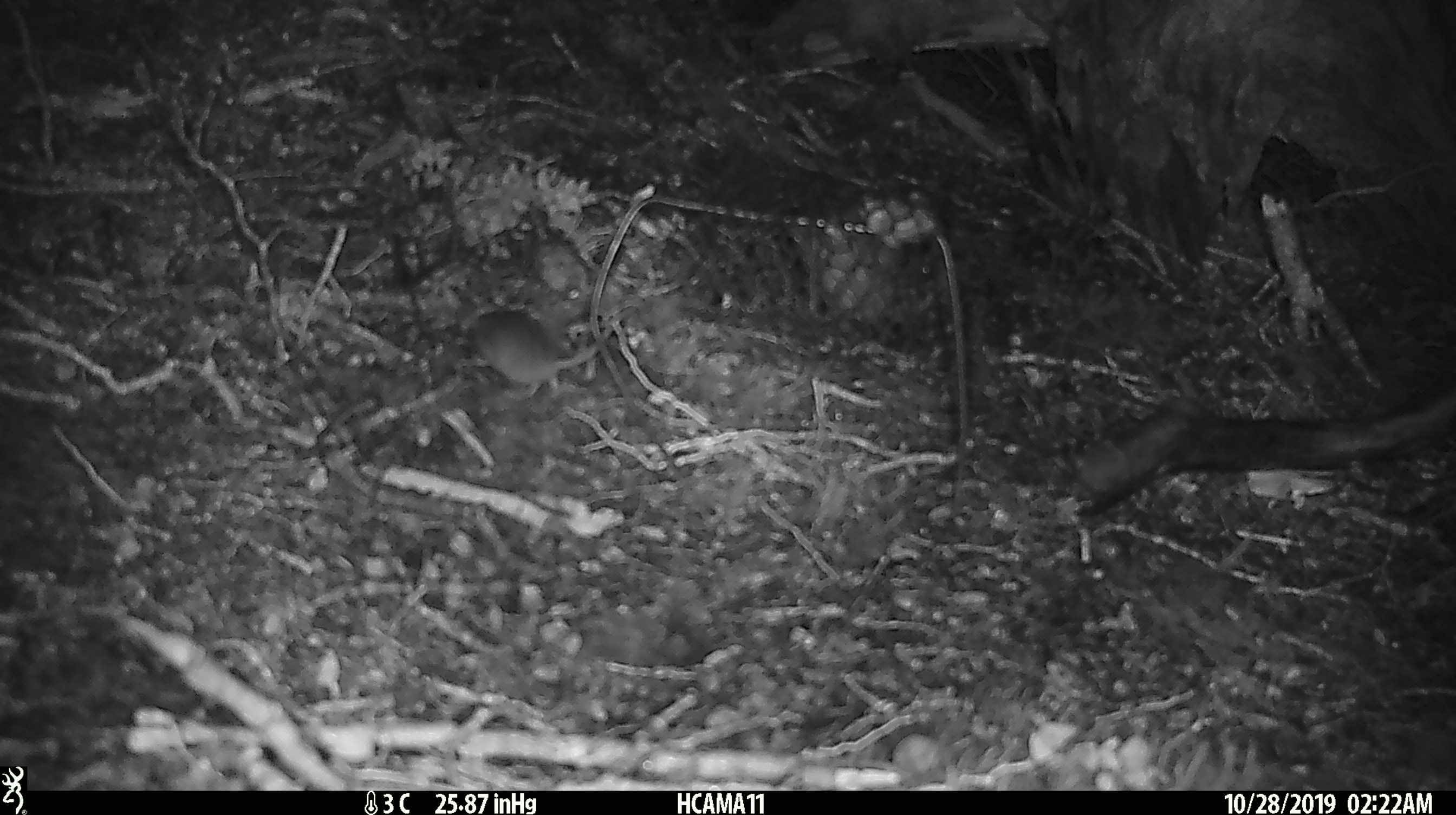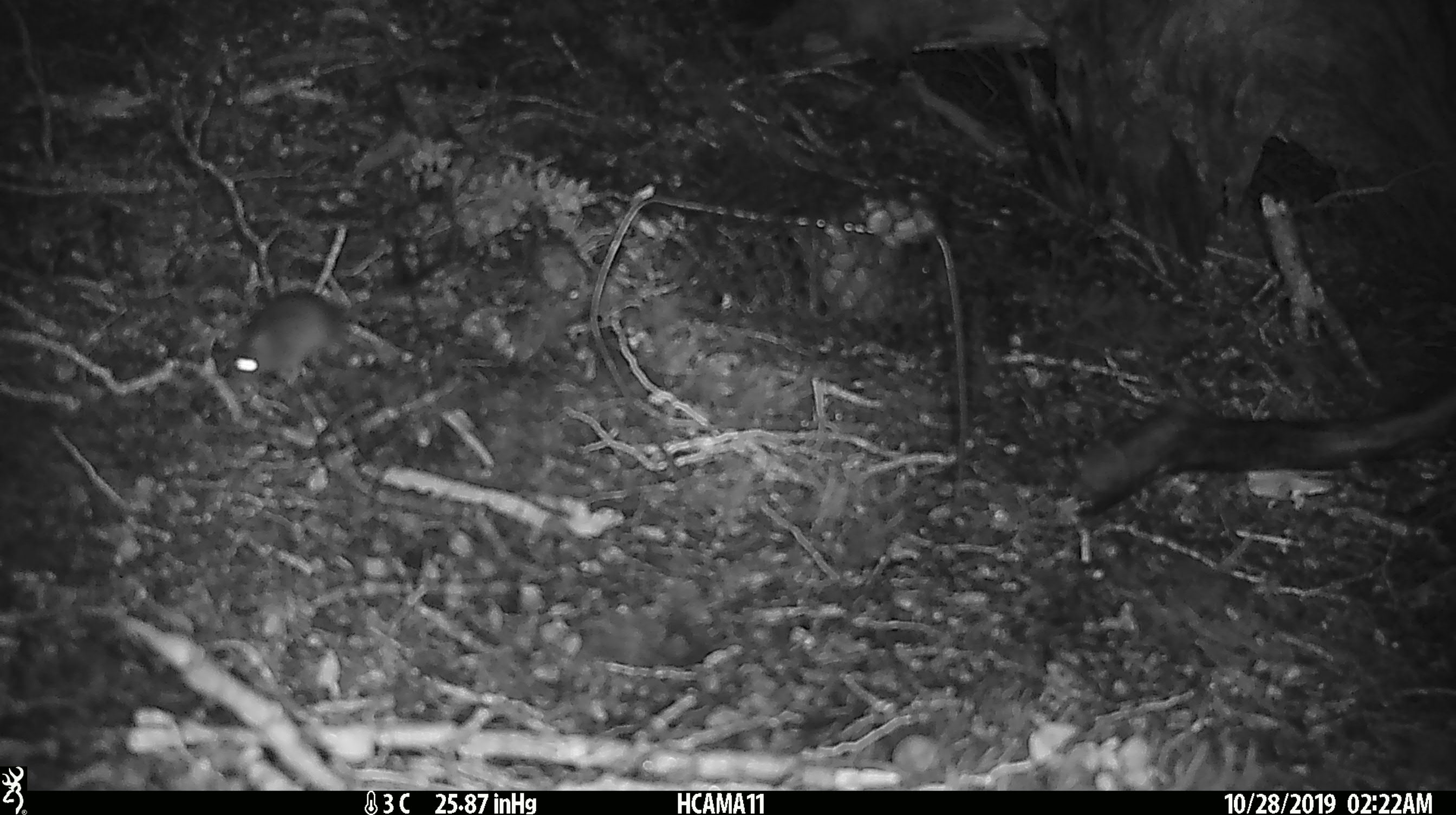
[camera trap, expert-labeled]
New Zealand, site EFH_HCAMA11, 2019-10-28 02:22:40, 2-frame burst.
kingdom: Animalia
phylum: Chordata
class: Mammalia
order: Rodentia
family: Muridae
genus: Mus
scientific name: Mus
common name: mouse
Mouse (Mus).